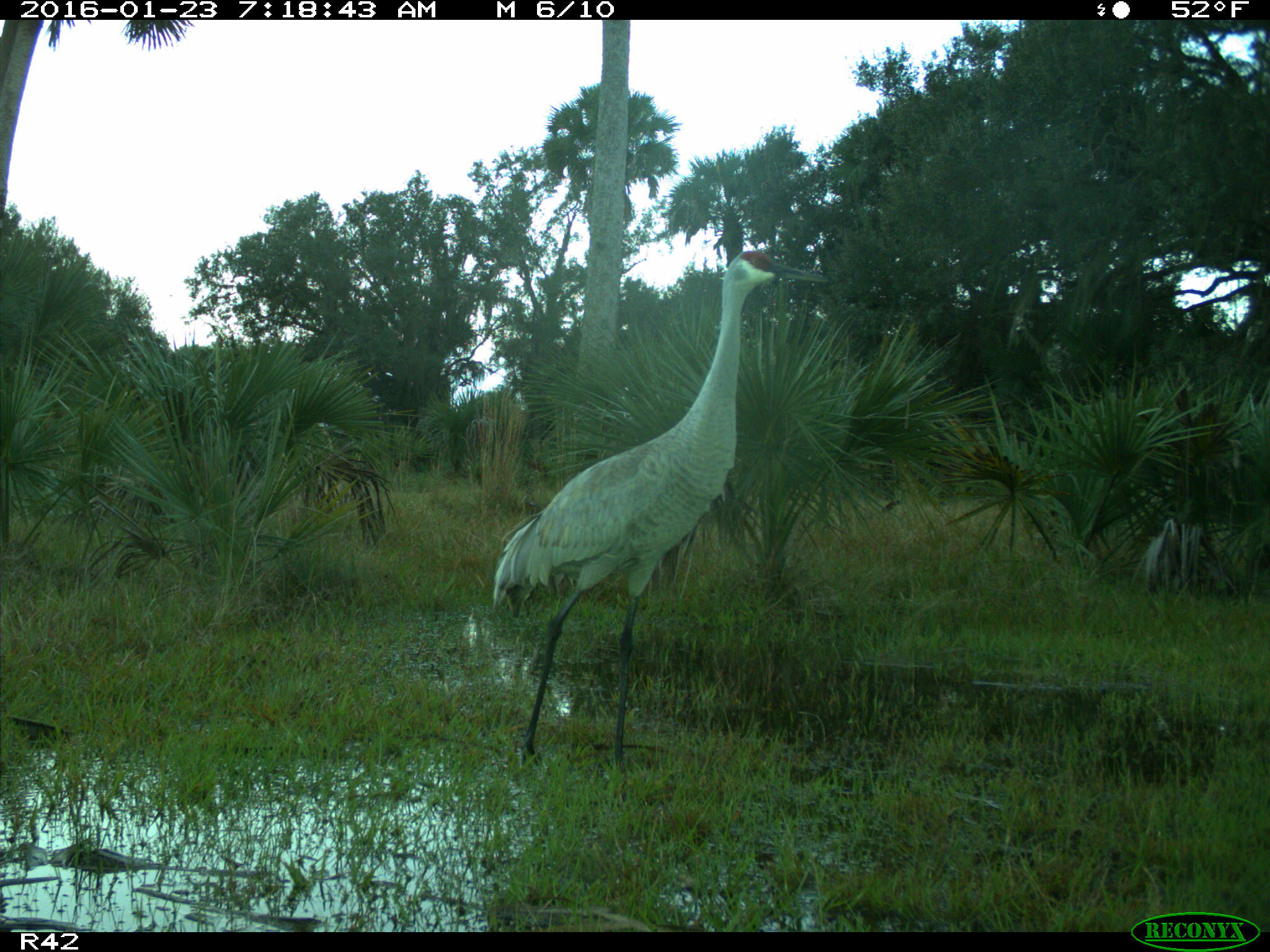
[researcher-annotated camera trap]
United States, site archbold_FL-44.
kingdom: Animalia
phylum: Chordata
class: Aves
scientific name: Aves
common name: birds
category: unidentified bird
Unidentified bird (birds) (Aves).